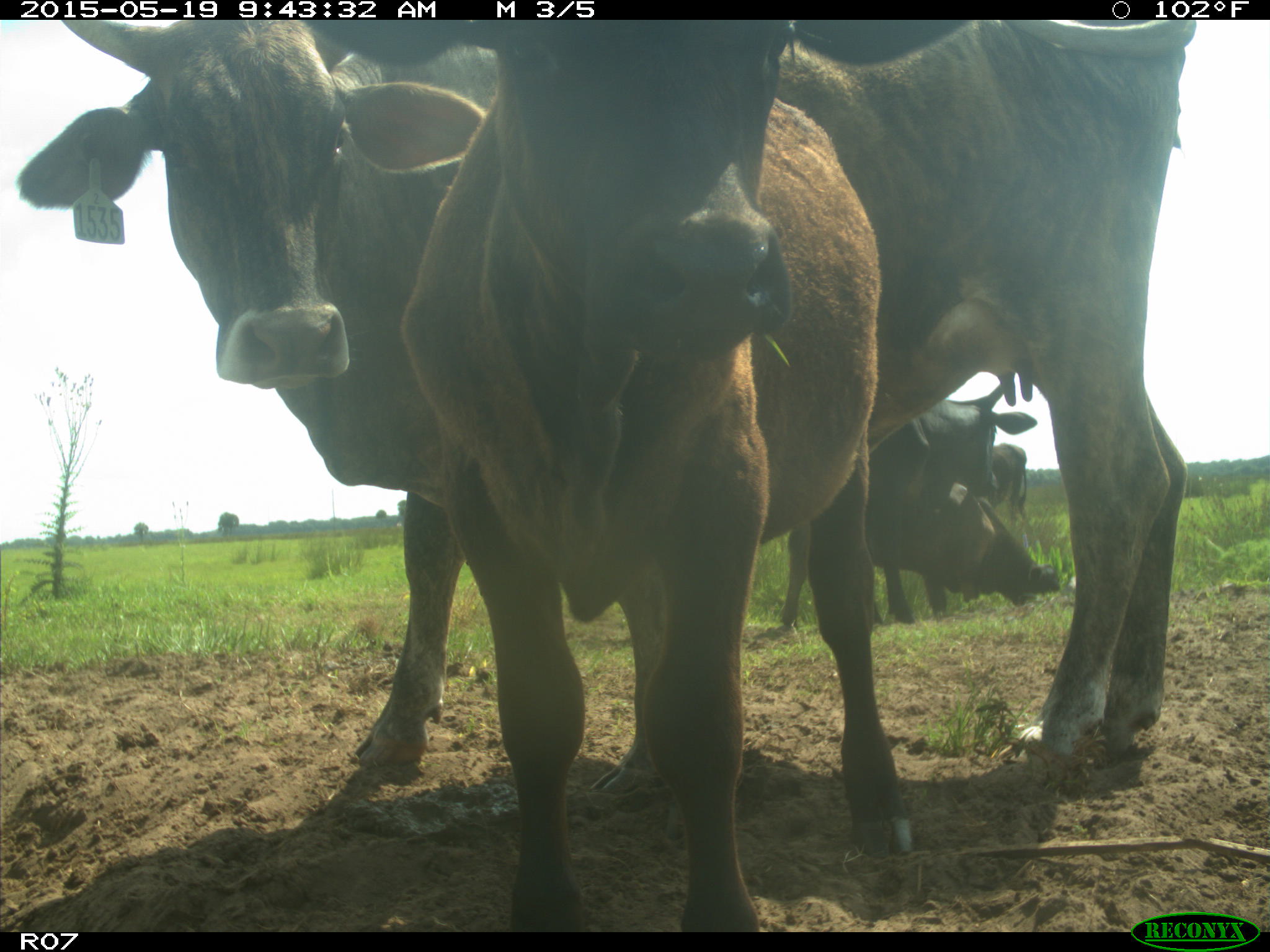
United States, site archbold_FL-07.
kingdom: Animalia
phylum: Chordata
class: Mammalia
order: Artiodactyla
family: Bovidae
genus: Bos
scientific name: Bos taurus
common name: domestic cow